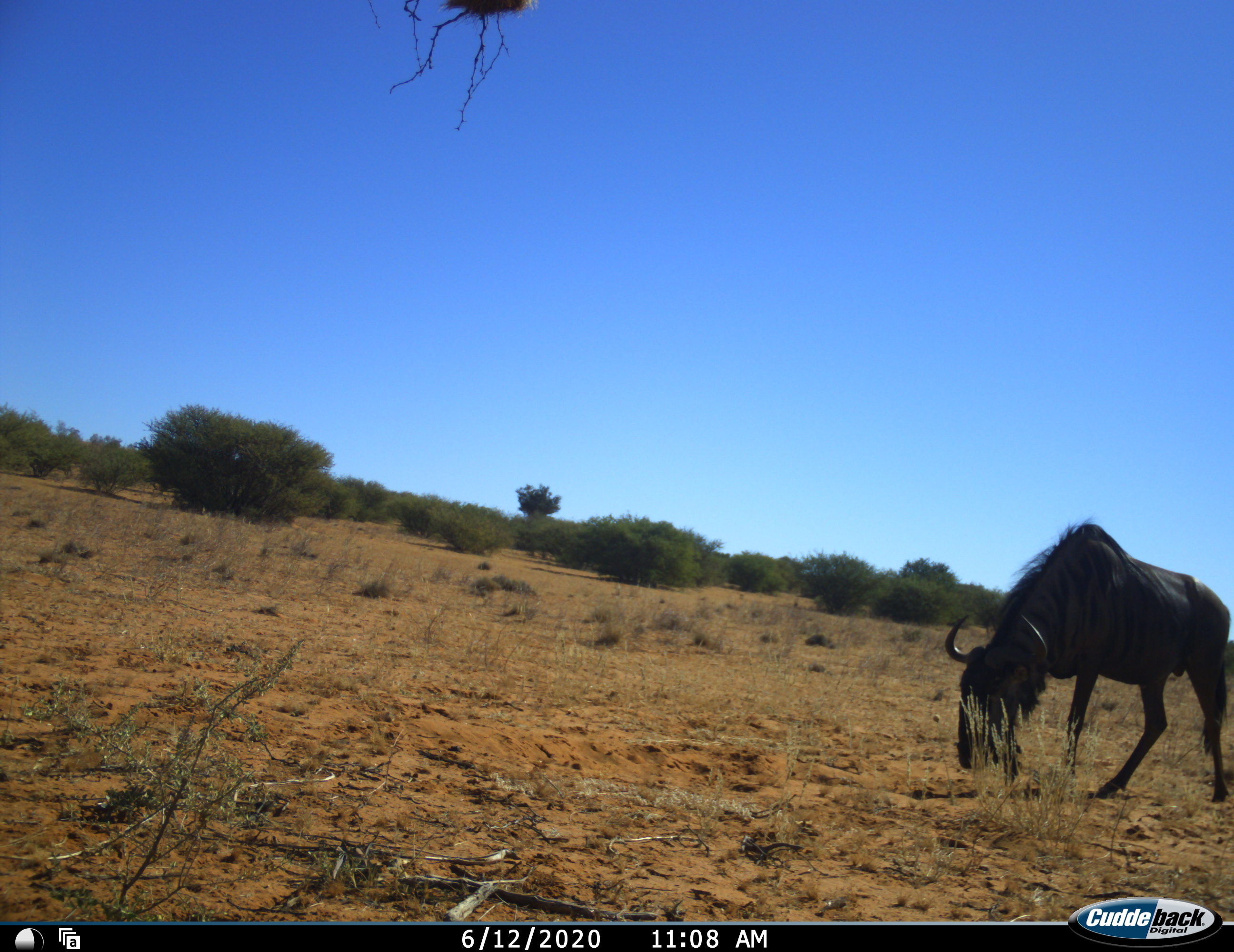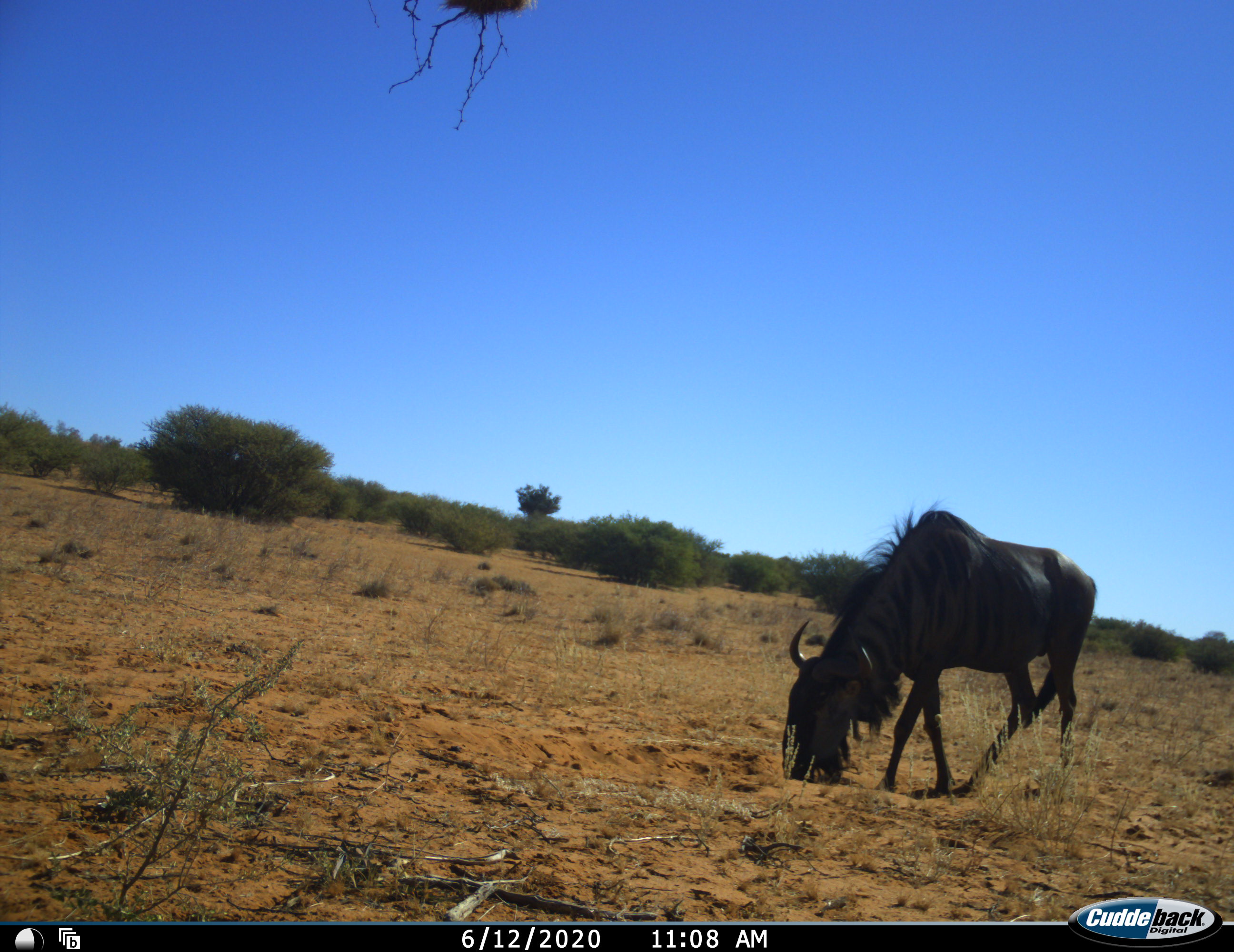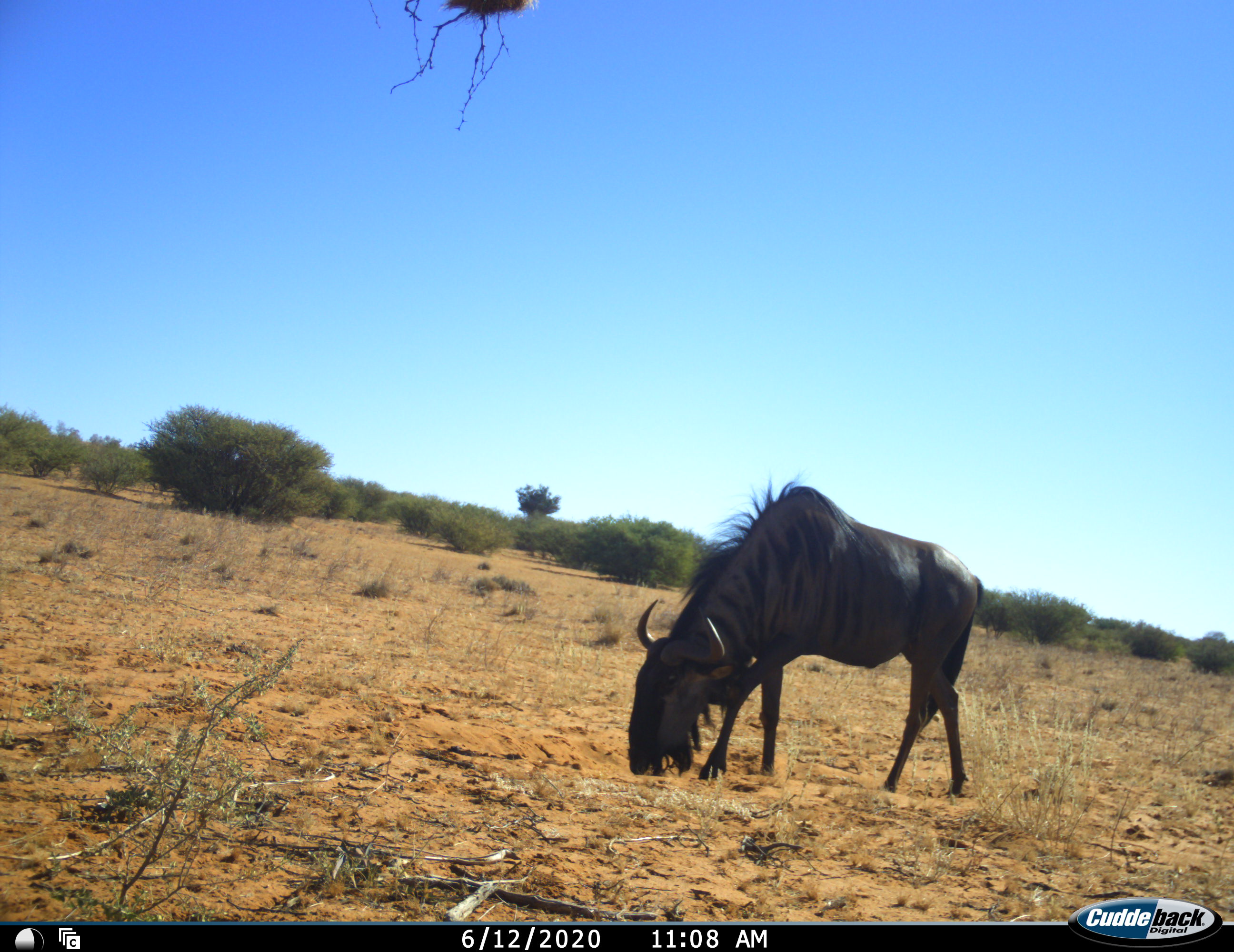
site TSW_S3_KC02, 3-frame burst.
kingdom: Animalia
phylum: Chordata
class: Mammalia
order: Artiodactyla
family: Bovidae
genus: Connochaetes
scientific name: Connochaetes taurinus taurinus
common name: blue wildebeest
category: wildebeestblue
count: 1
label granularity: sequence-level